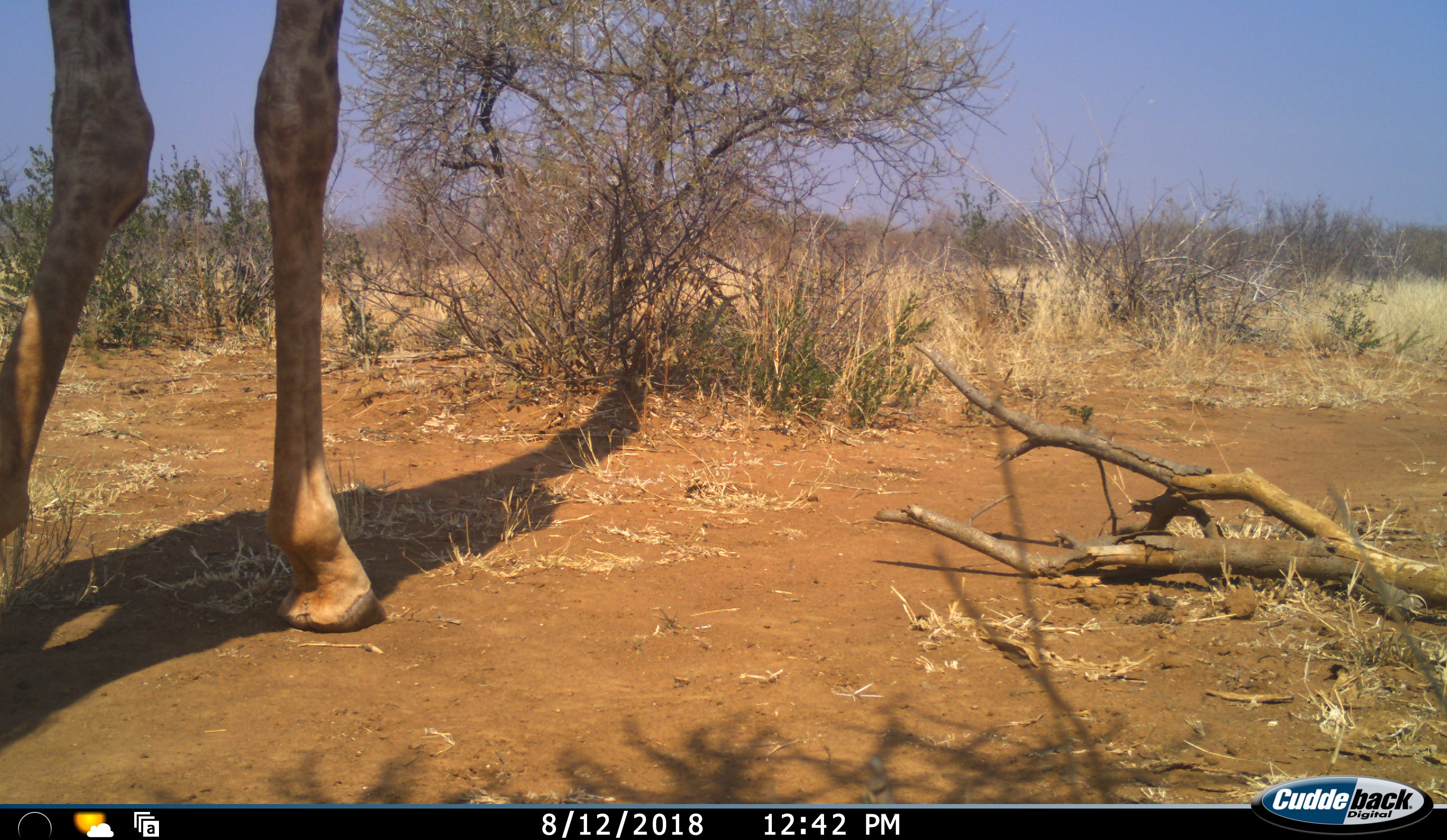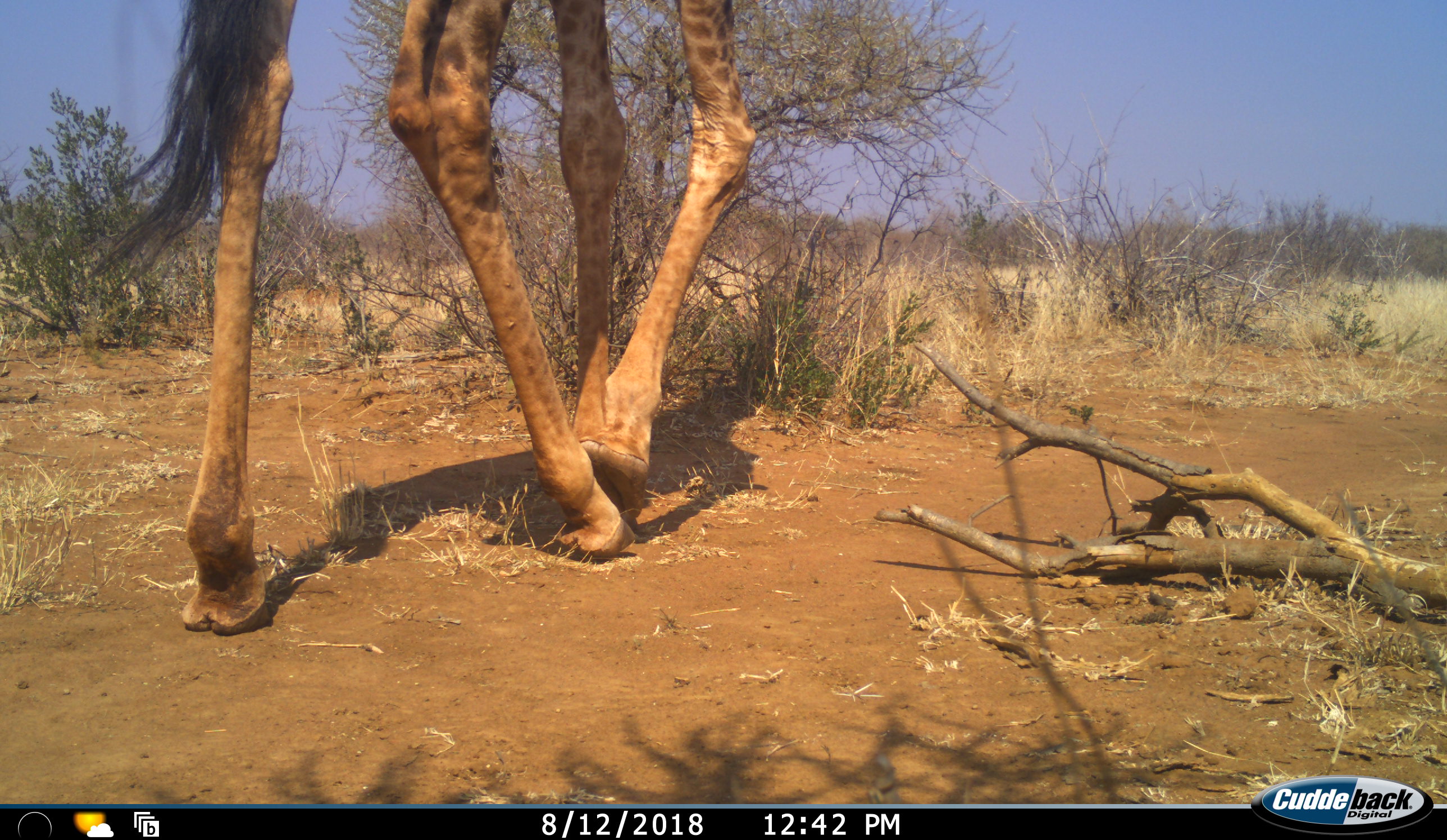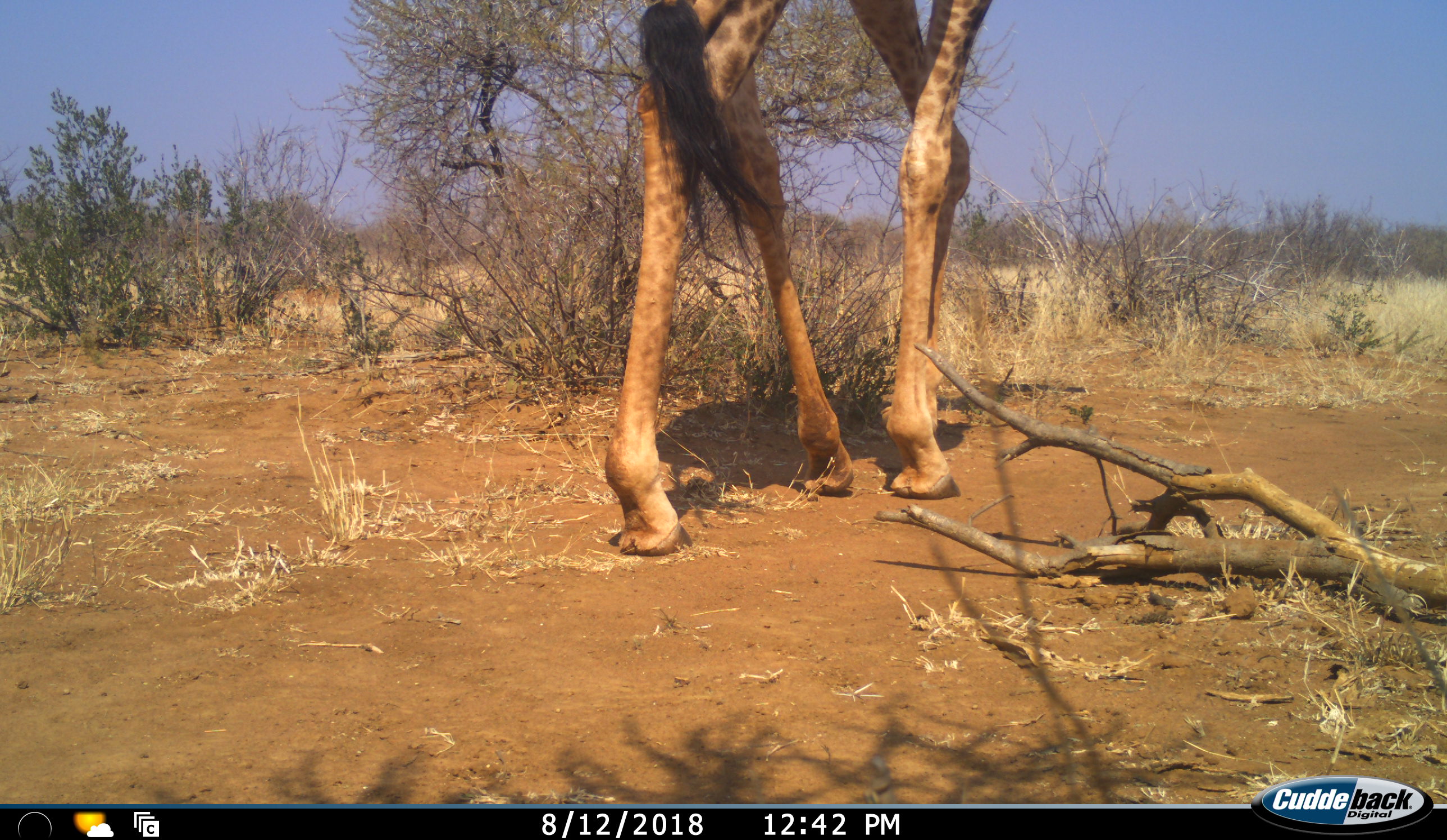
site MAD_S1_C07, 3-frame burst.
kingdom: Animalia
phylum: Chordata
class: Mammalia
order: Artiodactyla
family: Giraffidae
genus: Giraffa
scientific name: Giraffa camelopardalis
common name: giraffe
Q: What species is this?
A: Giraffe (Giraffa camelopardalis).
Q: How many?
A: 1.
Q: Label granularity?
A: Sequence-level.